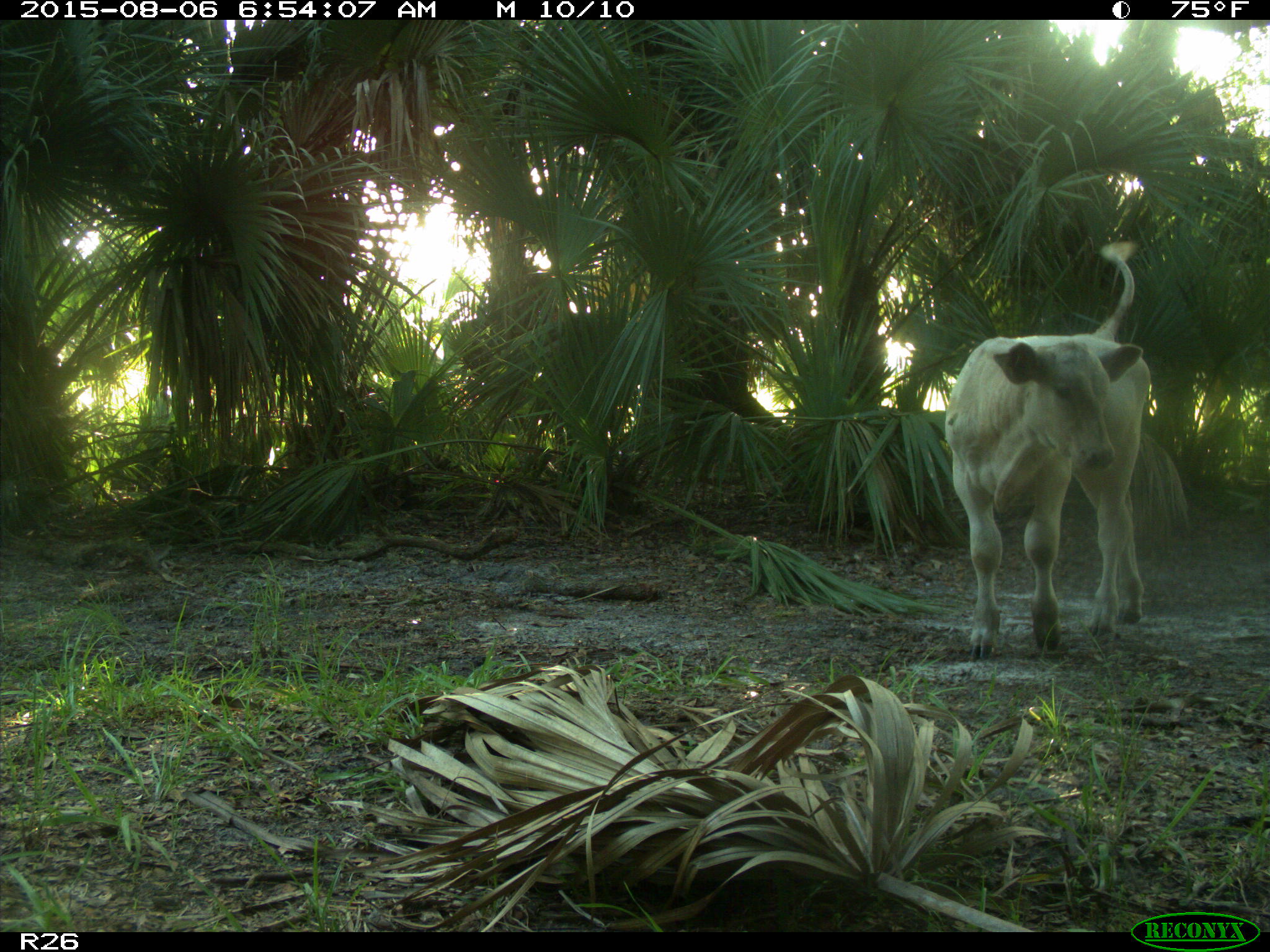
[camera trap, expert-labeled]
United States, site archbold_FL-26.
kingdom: Animalia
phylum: Chordata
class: Mammalia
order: Artiodactyla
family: Bovidae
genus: Bos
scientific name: Bos taurus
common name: domestic cow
Bos taurus (domestic cow).